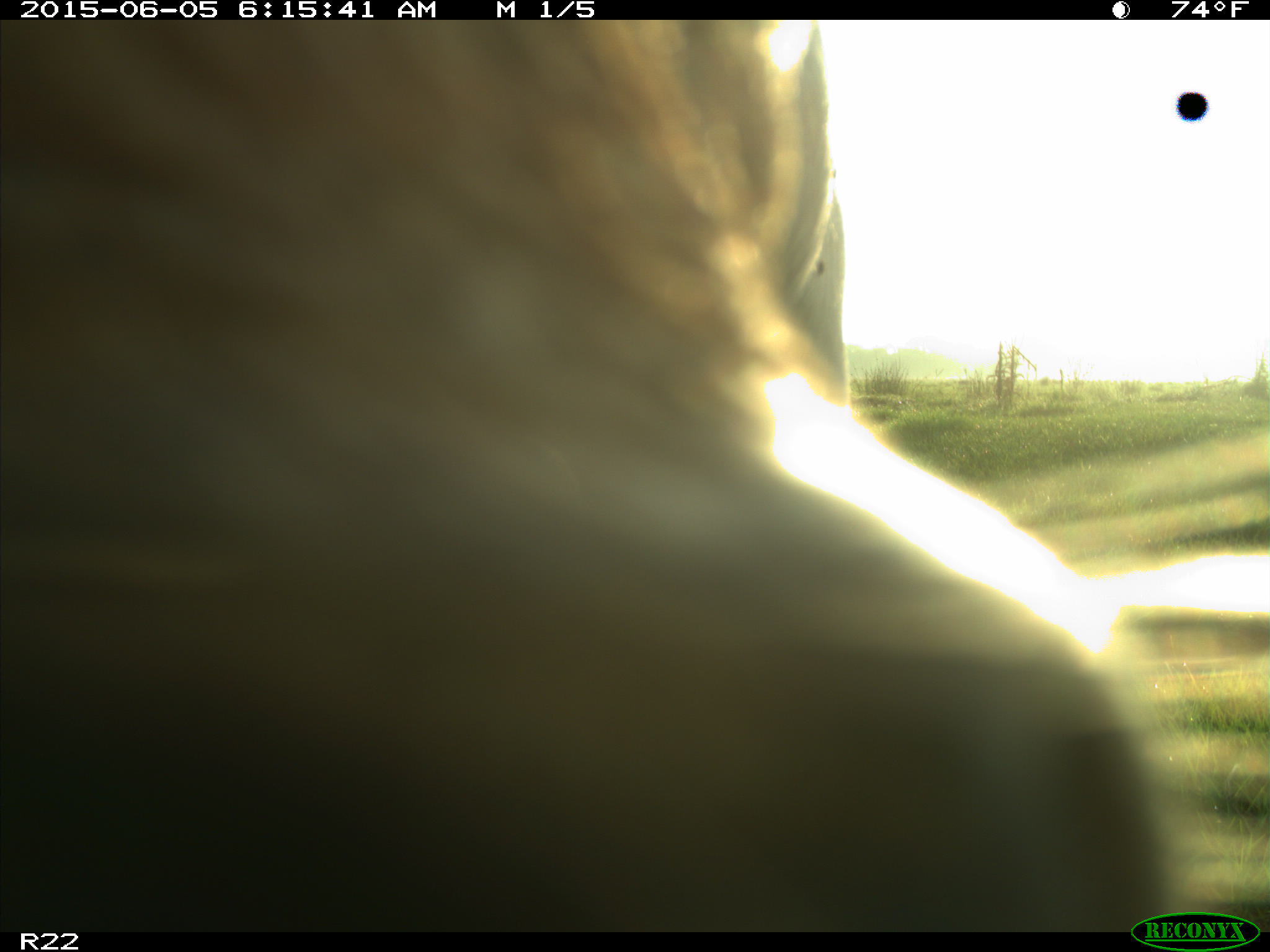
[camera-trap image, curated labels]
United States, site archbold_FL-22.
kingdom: Animalia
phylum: Chordata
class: Mammalia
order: Artiodactyla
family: Bovidae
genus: Bos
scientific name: Bos taurus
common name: domestic cow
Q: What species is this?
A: Bos taurus (domestic cow).